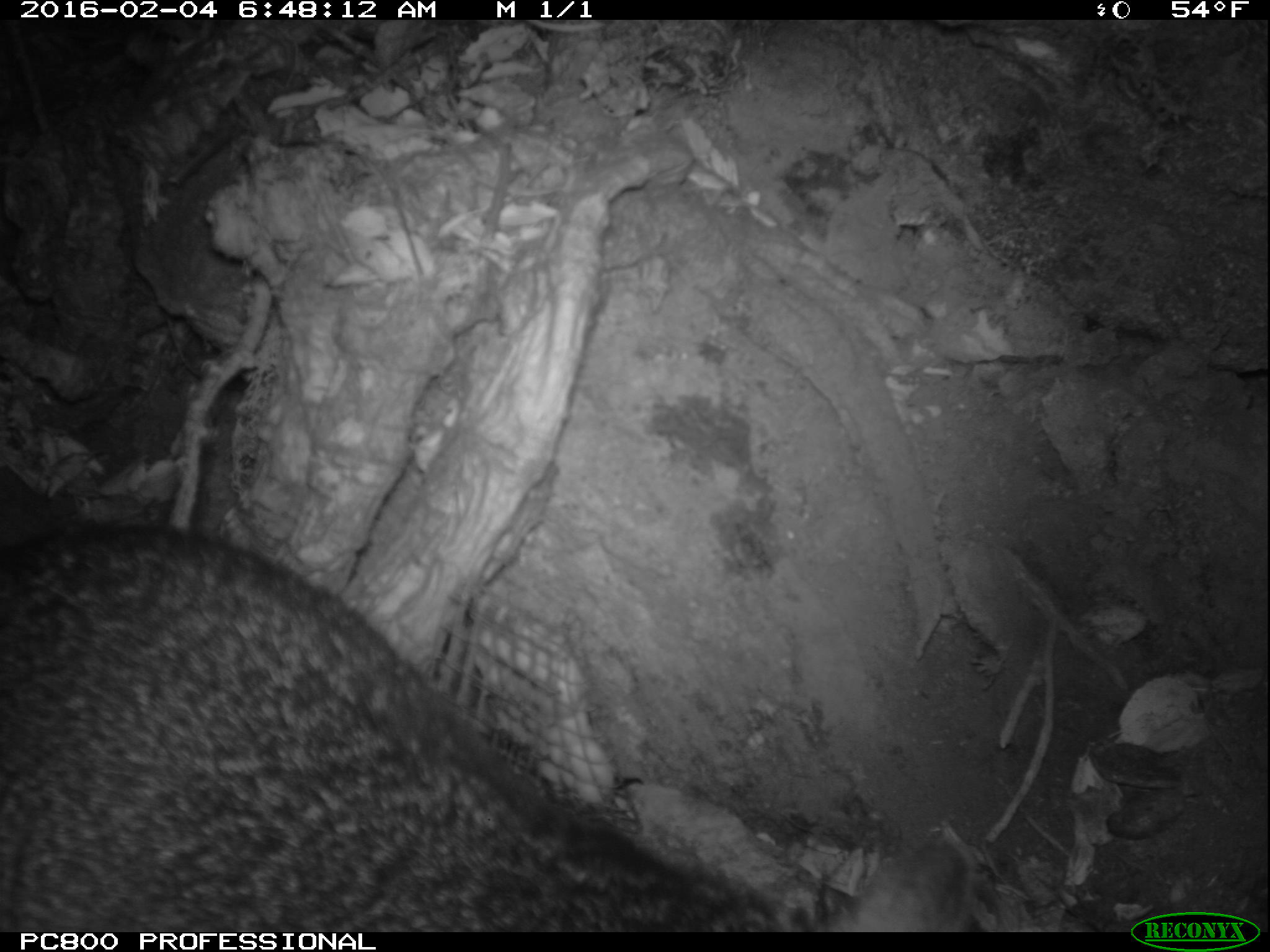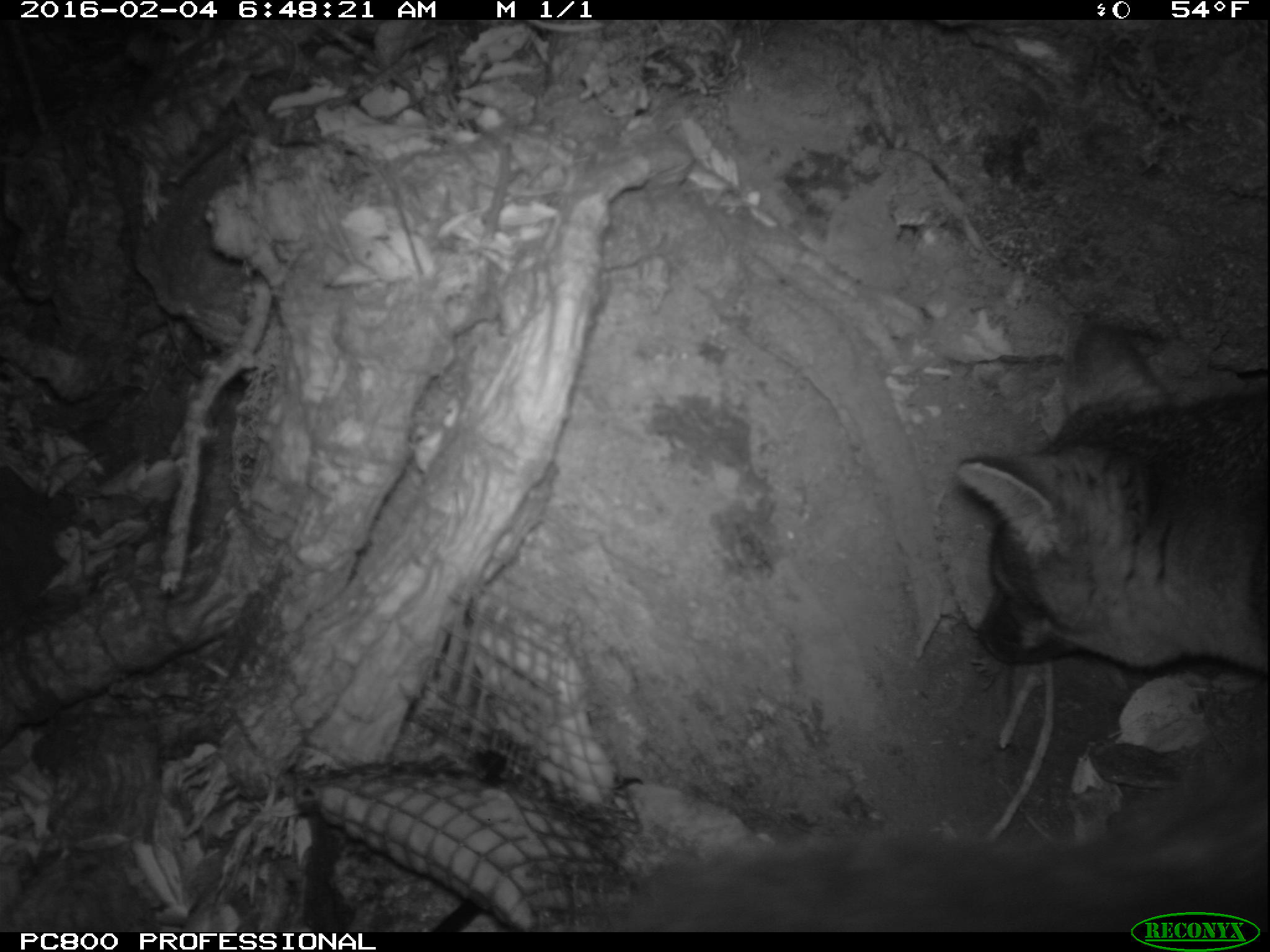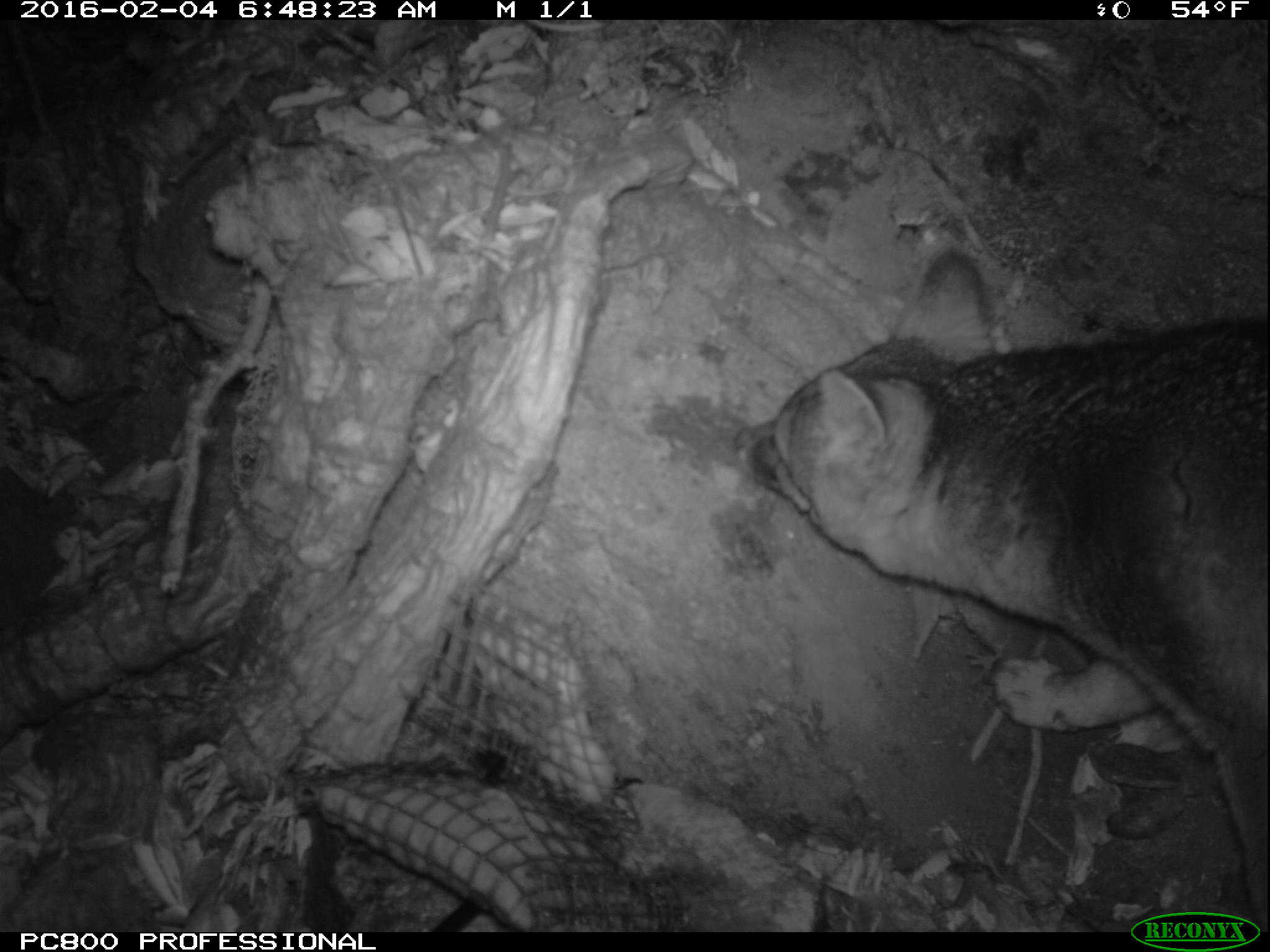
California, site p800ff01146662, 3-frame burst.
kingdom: Animalia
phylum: Chordata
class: Mammalia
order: Carnivora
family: Canidae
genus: Urocyon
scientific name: Urocyon littoralis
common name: island fox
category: fox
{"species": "fox (island fox) (Urocyon littoralis)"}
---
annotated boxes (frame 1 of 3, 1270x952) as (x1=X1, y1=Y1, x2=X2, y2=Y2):
fox: (x1=0, y1=526, x2=980, y2=932)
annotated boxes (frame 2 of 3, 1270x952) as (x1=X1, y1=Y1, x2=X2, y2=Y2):
fox: (x1=541, y1=385, x2=1269, y2=932)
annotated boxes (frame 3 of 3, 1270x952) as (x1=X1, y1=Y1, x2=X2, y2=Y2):
fox: (x1=733, y1=247, x2=1269, y2=932)